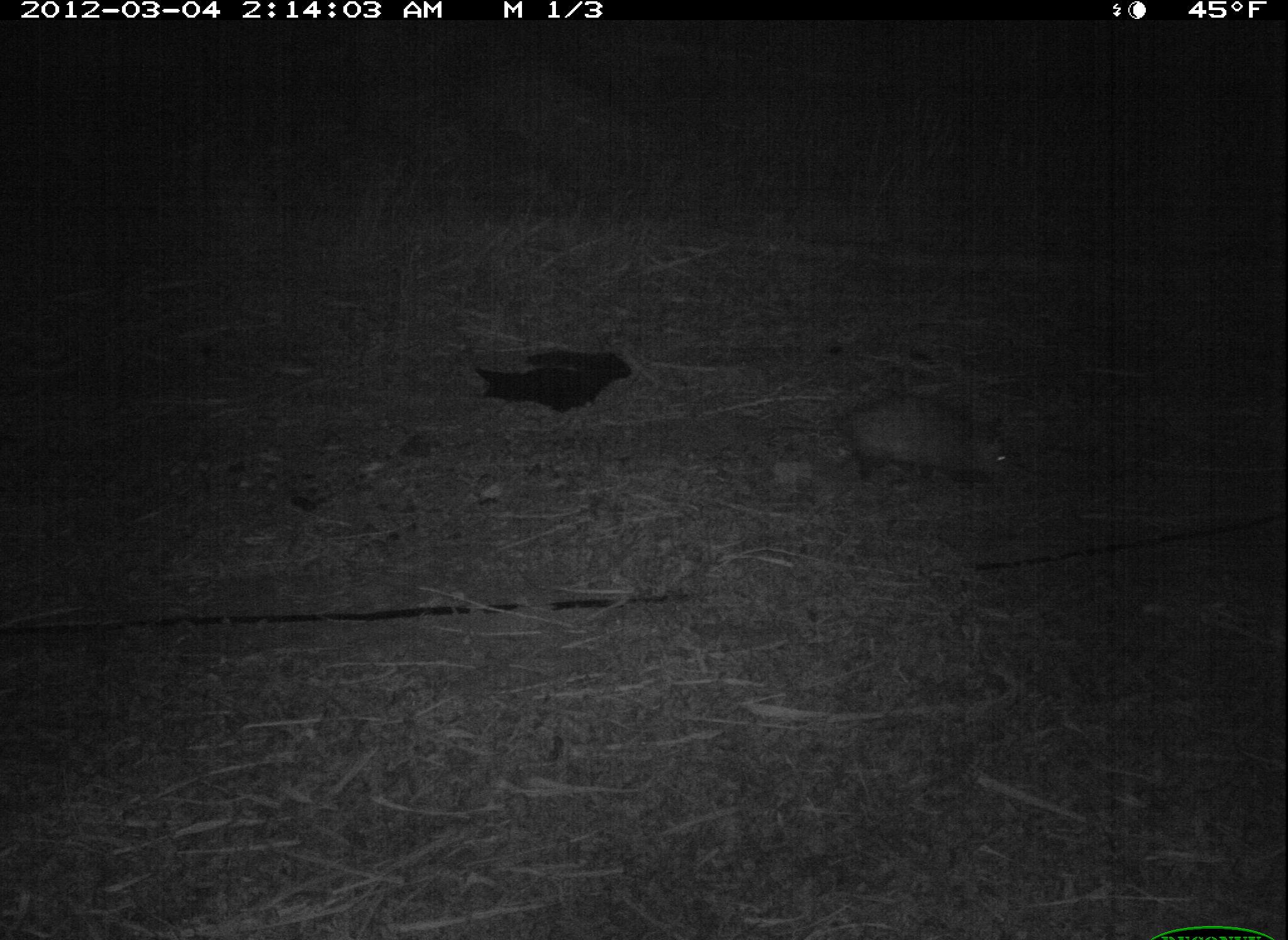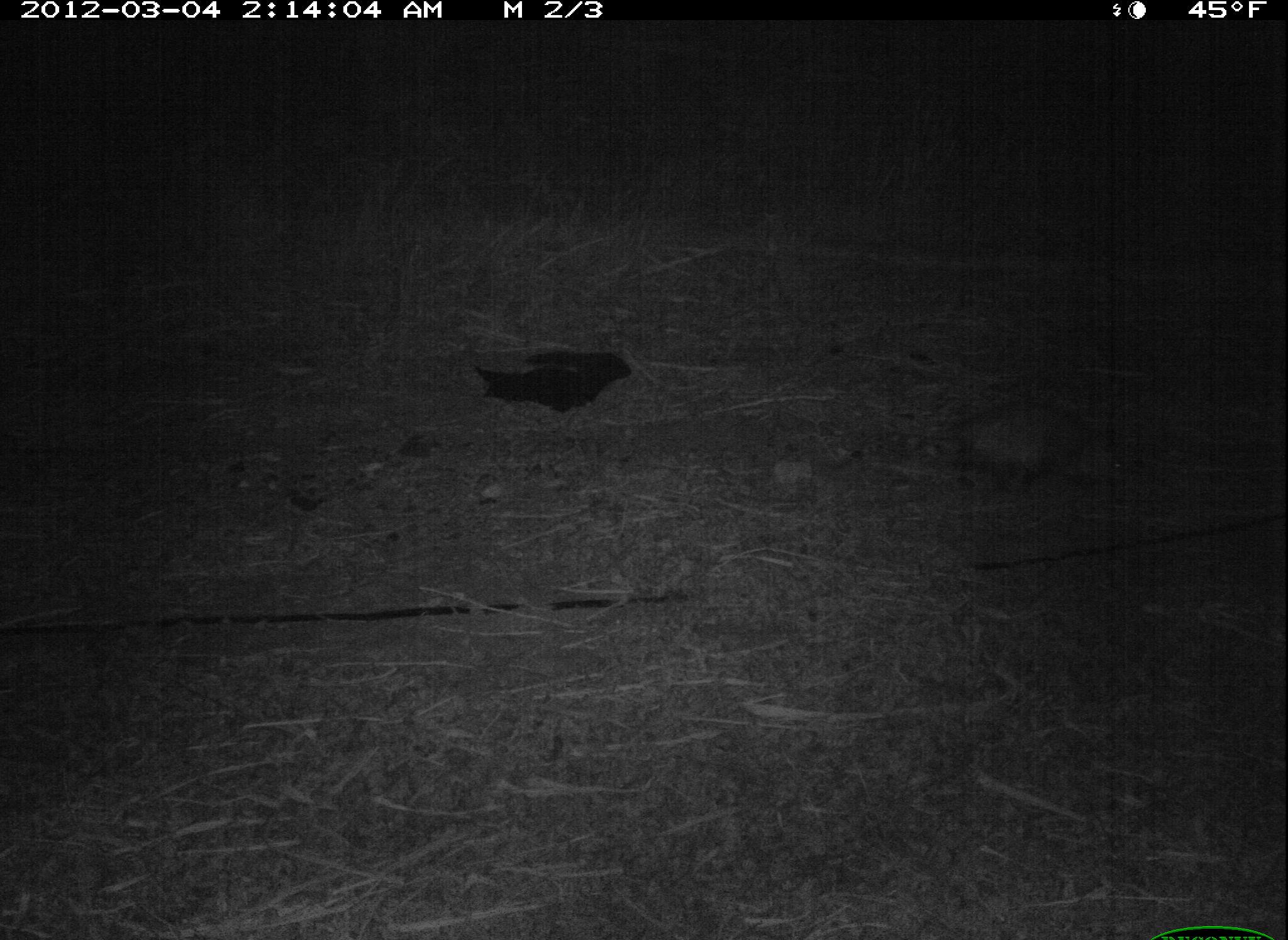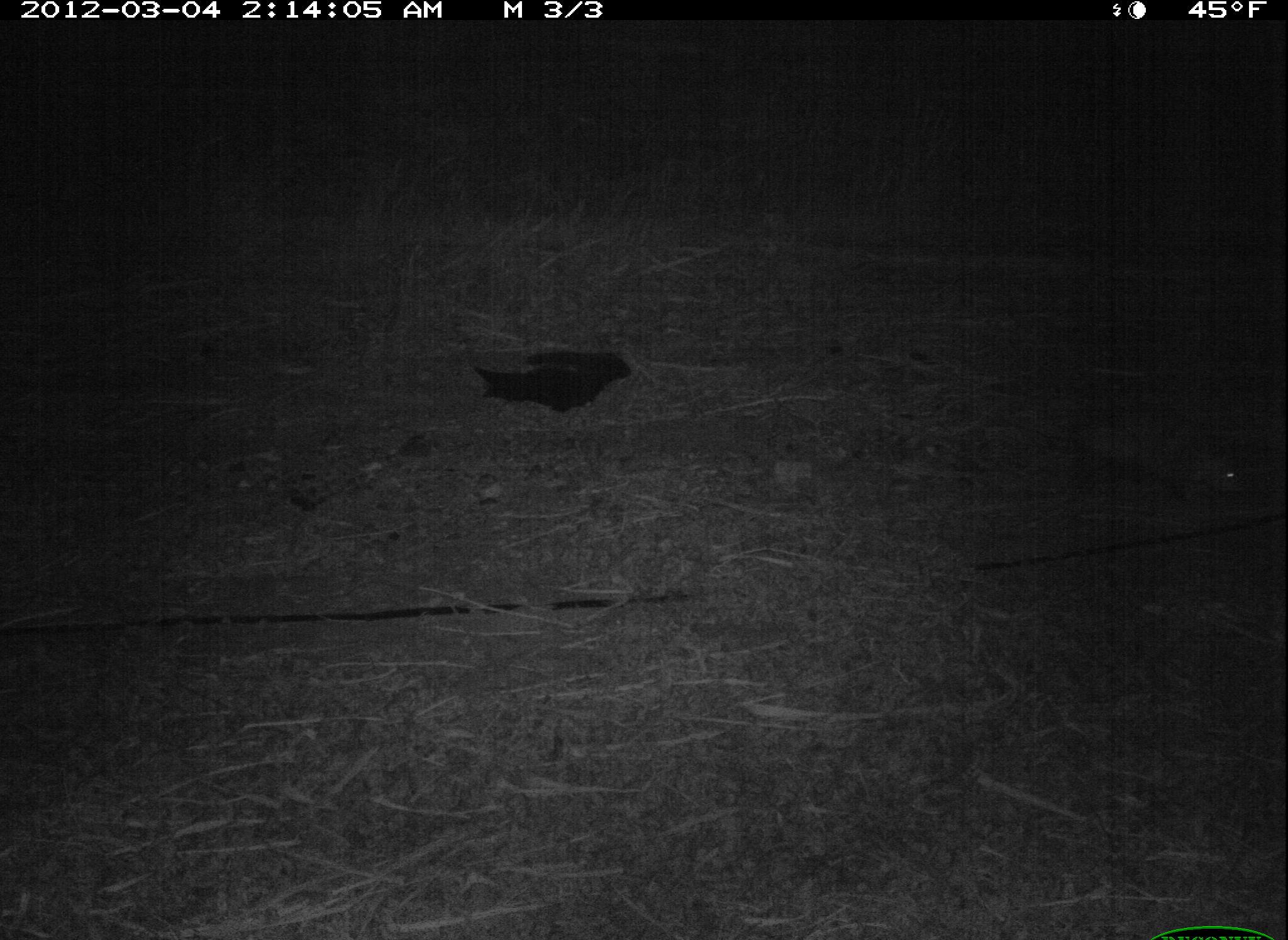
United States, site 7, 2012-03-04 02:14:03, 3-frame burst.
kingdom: Animalia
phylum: Chordata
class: Mammalia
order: Didelphimorphia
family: Didelphidae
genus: Didelphis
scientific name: Didelphis virginiana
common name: virginia opossum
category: opossum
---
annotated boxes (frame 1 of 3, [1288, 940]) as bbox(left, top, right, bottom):
opossum: bbox(766, 377, 1038, 504)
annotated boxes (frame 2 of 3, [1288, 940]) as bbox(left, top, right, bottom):
opossum: bbox(929, 401, 1127, 499)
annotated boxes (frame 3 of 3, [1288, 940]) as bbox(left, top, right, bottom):
opossum: bbox(984, 398, 1270, 523)